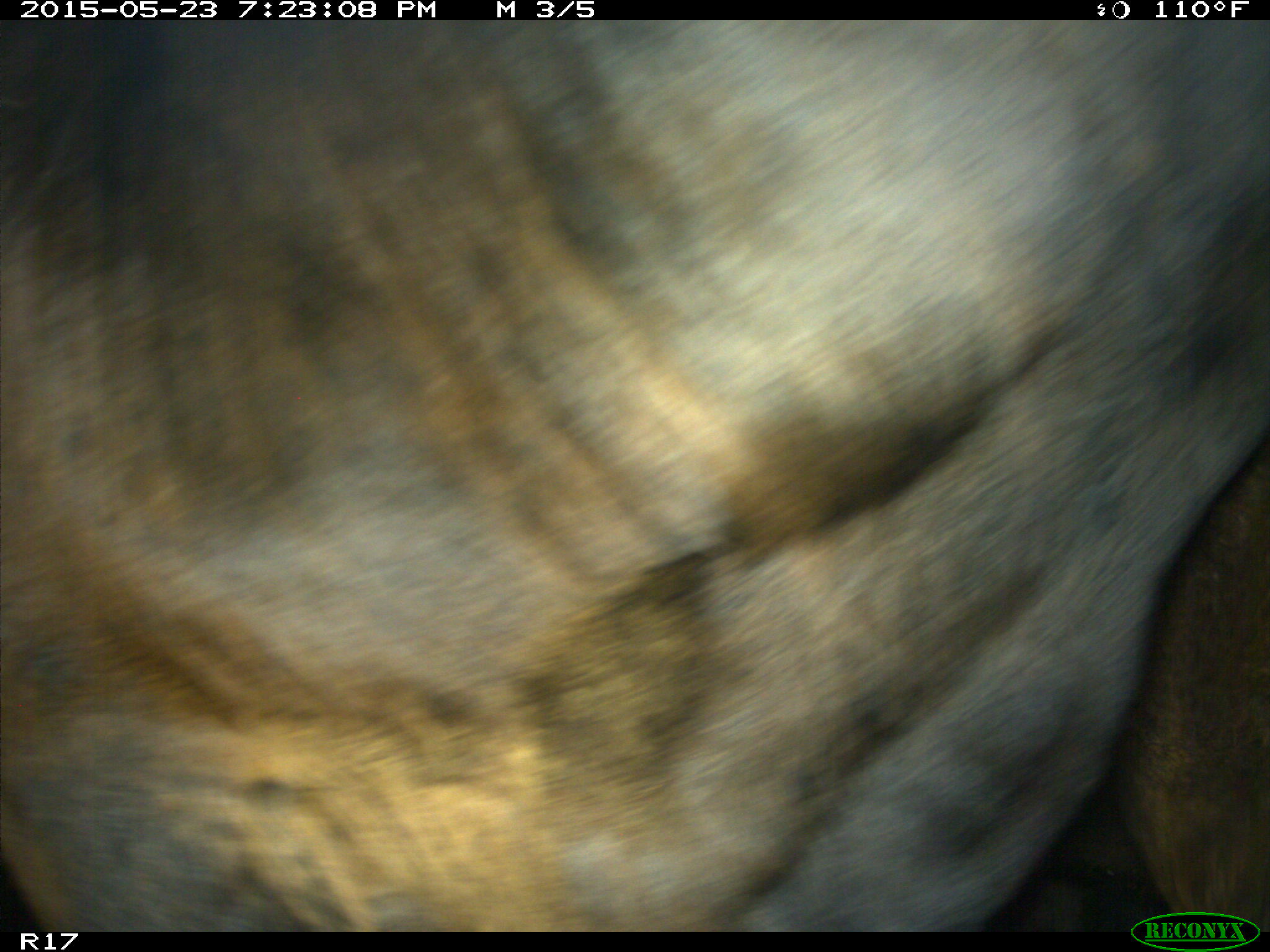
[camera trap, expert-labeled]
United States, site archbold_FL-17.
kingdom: Animalia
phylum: Chordata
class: Mammalia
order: Artiodactyla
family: Bovidae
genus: Bos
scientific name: Bos taurus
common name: domestic cow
Bos taurus (domestic cow).